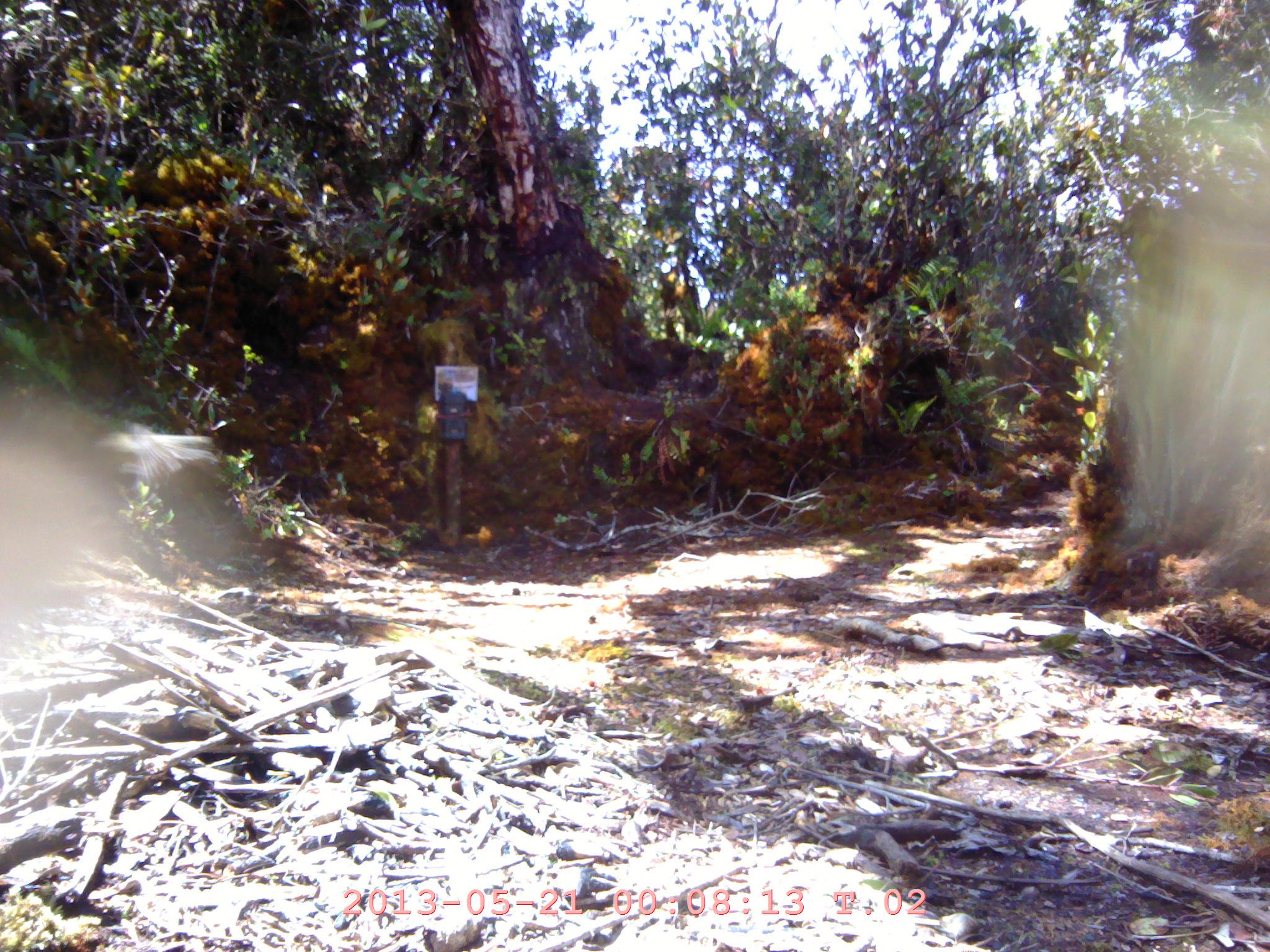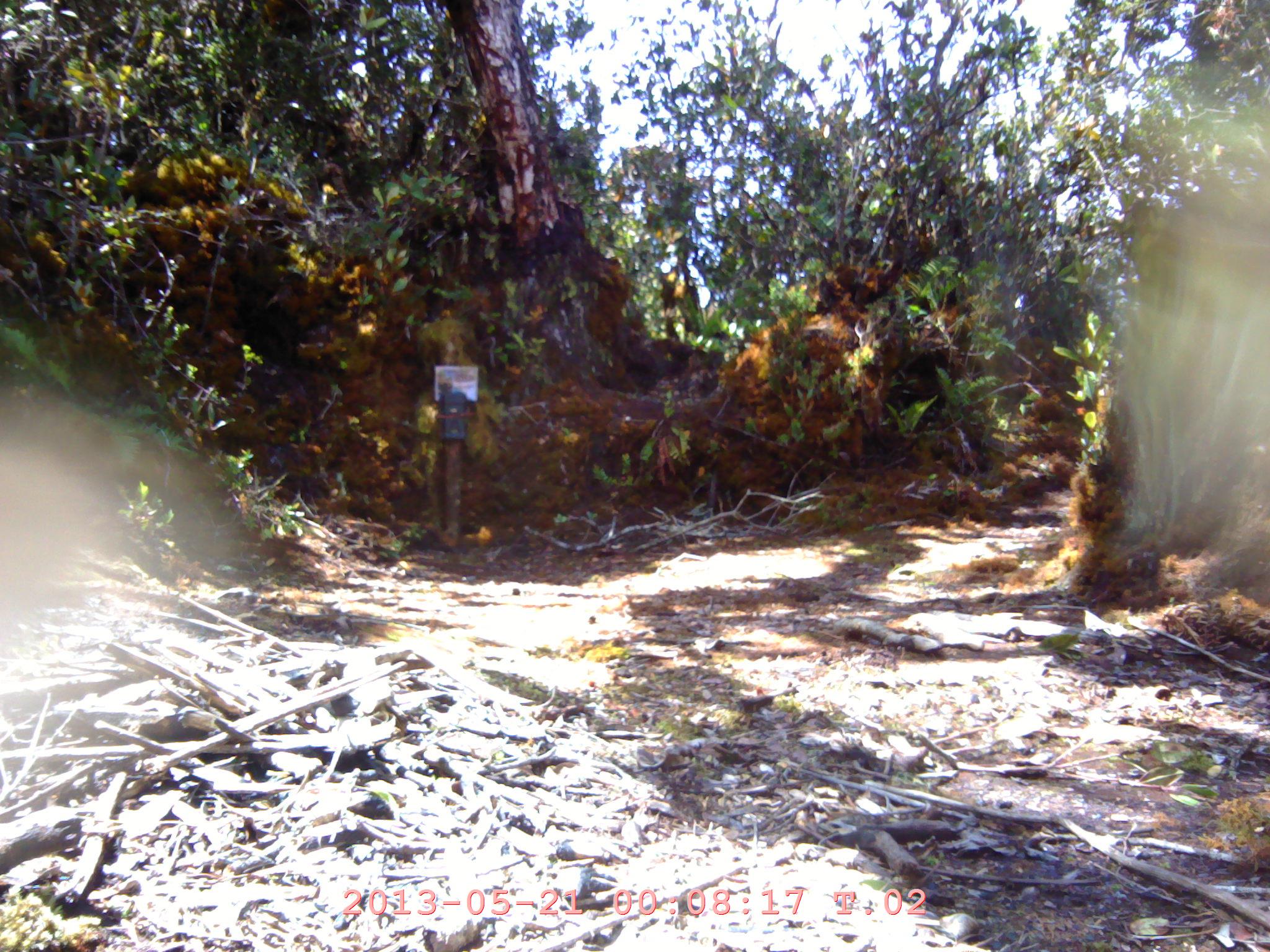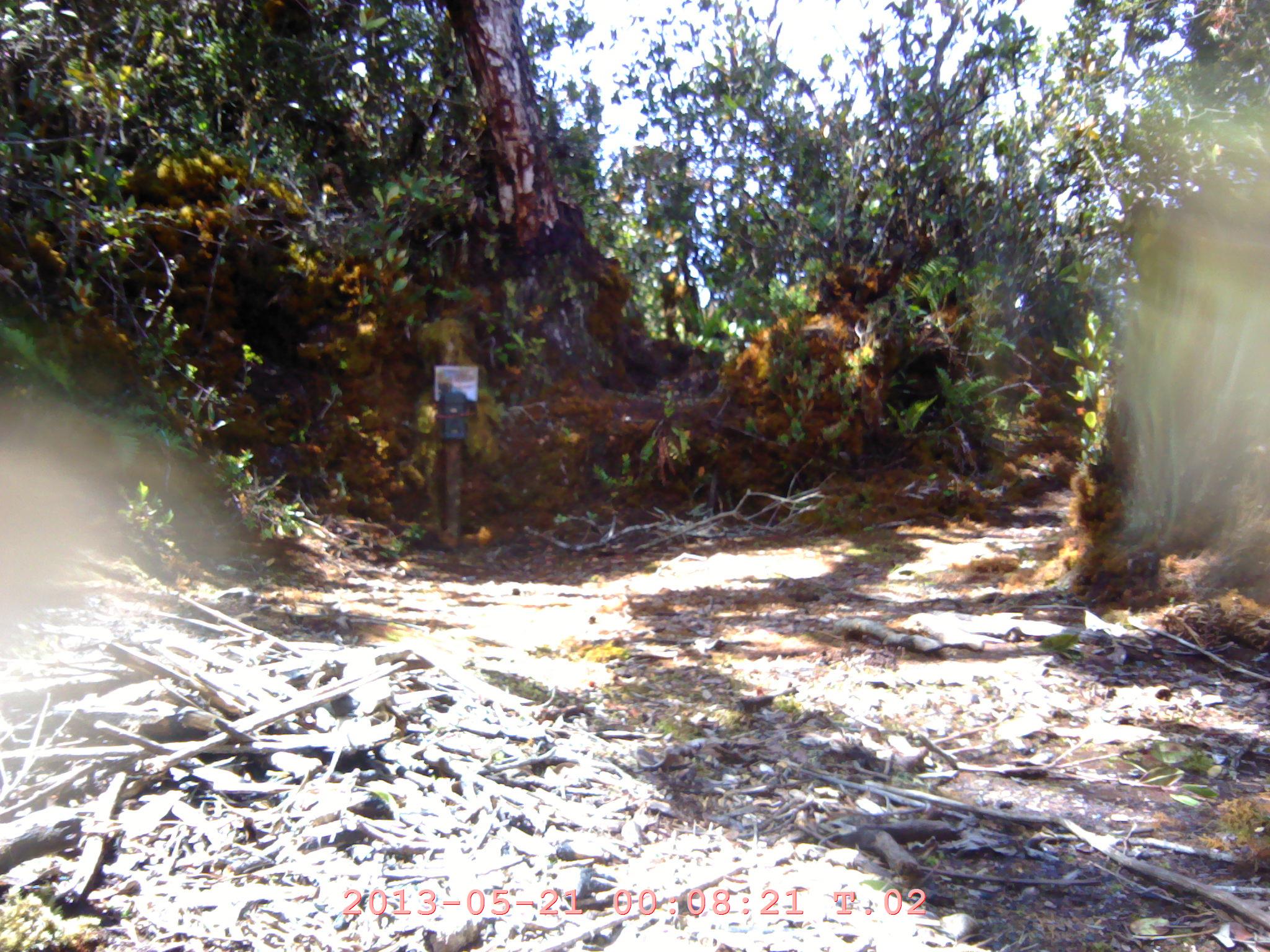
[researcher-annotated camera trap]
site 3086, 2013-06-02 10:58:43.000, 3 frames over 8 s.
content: unidentified animal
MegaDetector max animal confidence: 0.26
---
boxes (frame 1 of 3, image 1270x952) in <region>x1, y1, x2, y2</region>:
unidentifiable: <region>95, 420, 216, 491</region>